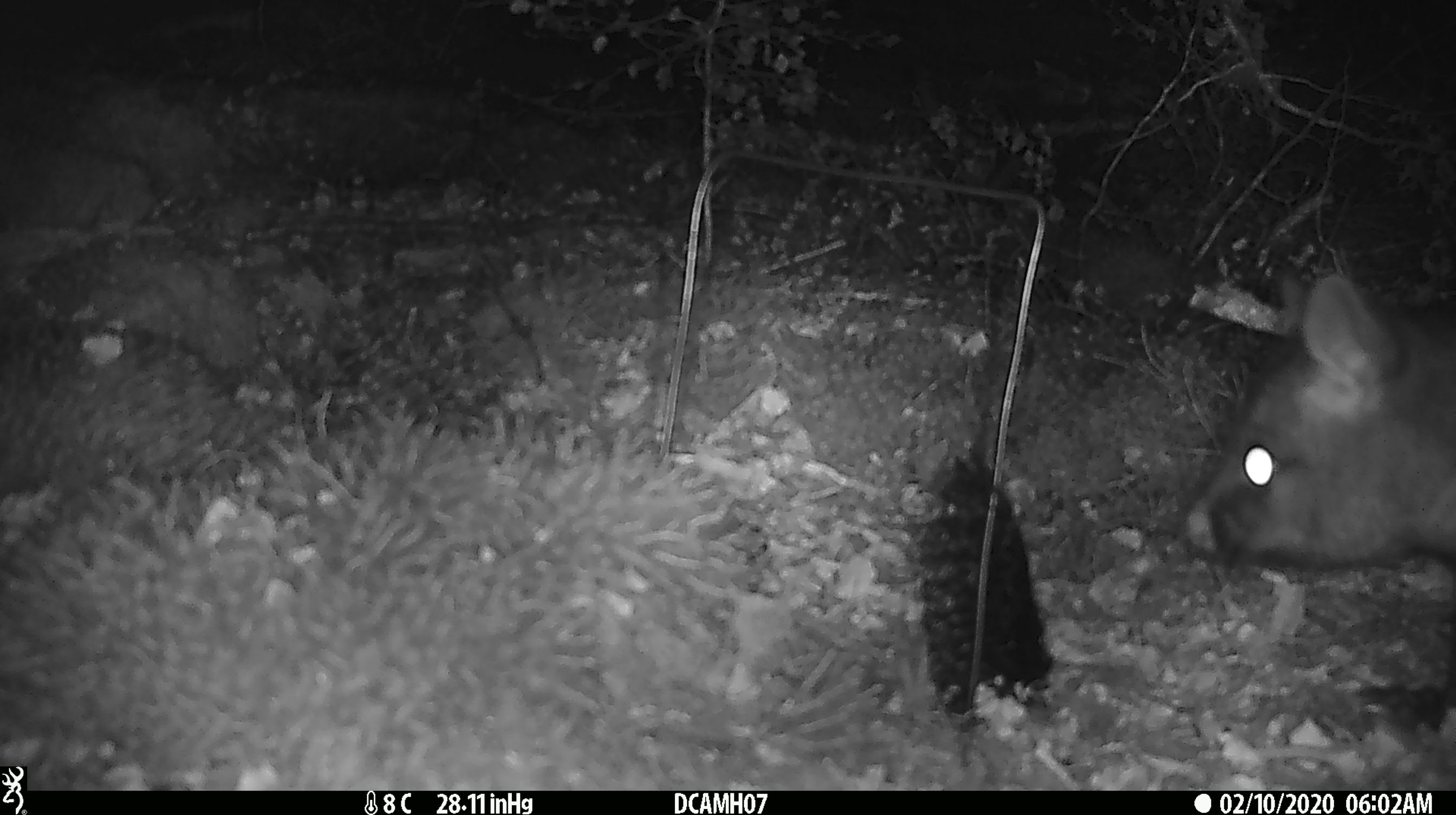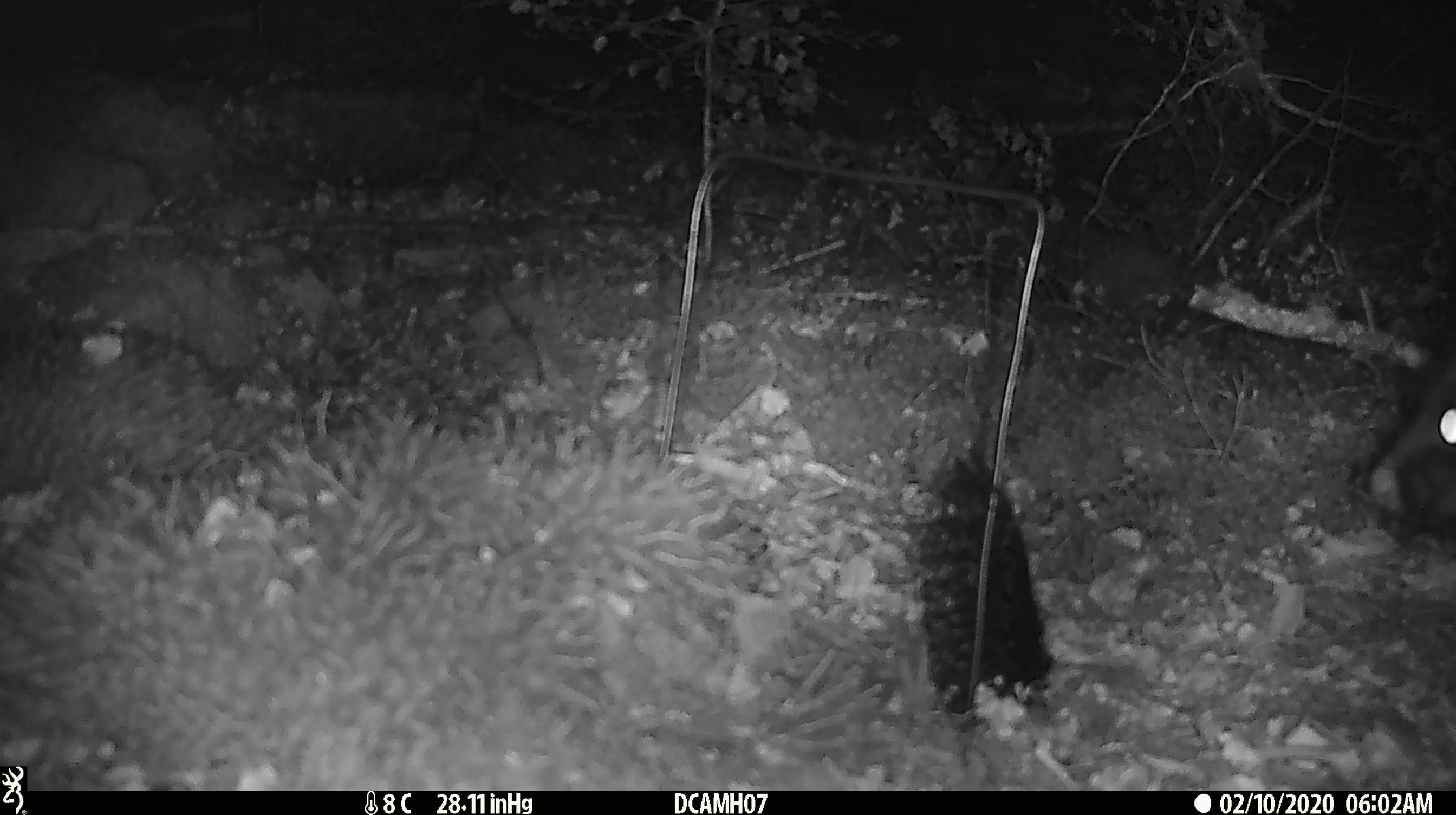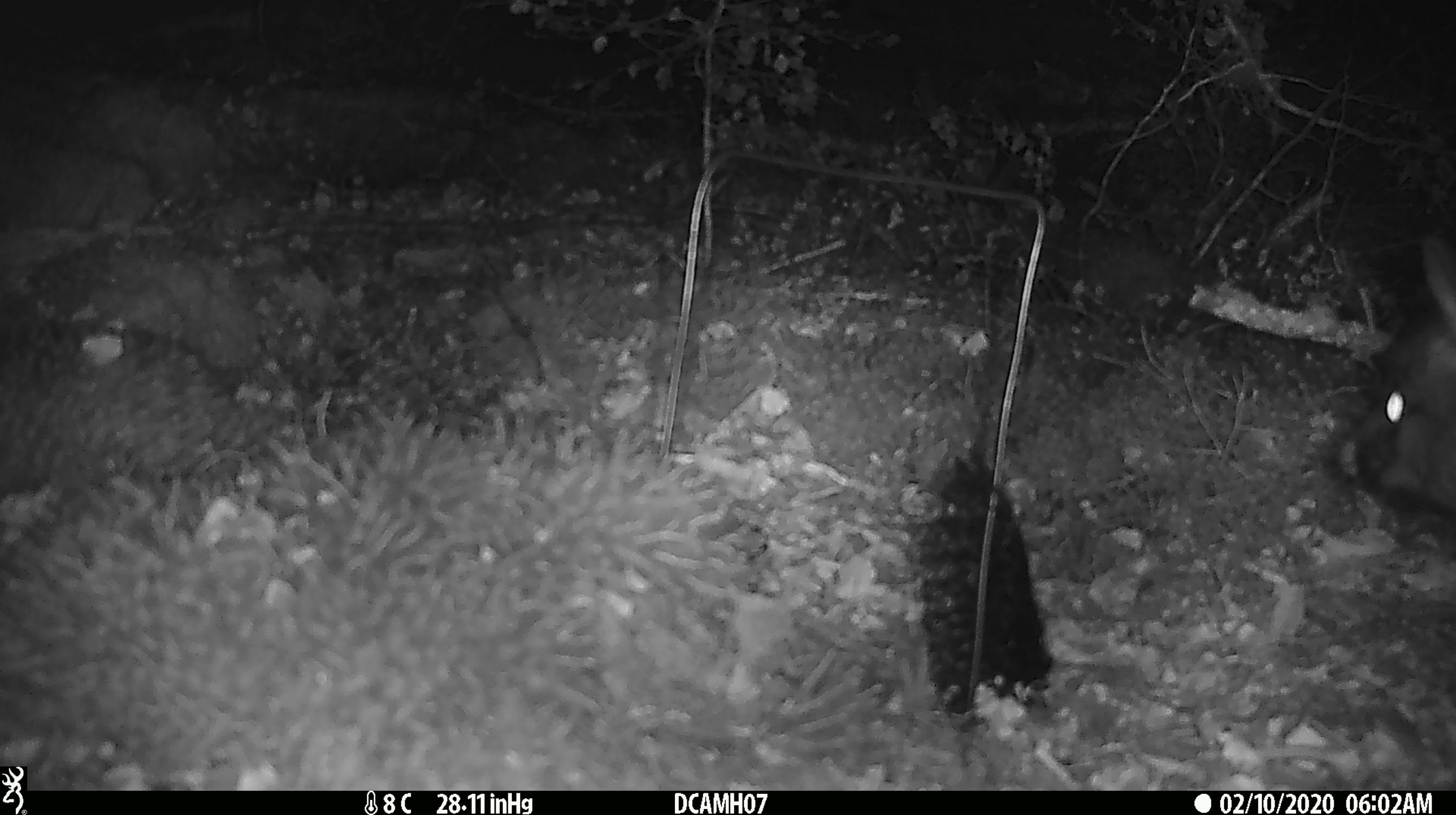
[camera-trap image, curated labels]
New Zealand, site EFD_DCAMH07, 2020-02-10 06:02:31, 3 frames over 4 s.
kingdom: Animalia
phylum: Chordata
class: Mammalia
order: Diprotodontia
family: Phalangeridae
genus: Trichosurus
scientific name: Trichosurus vulpecula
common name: common brushtail possum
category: possum